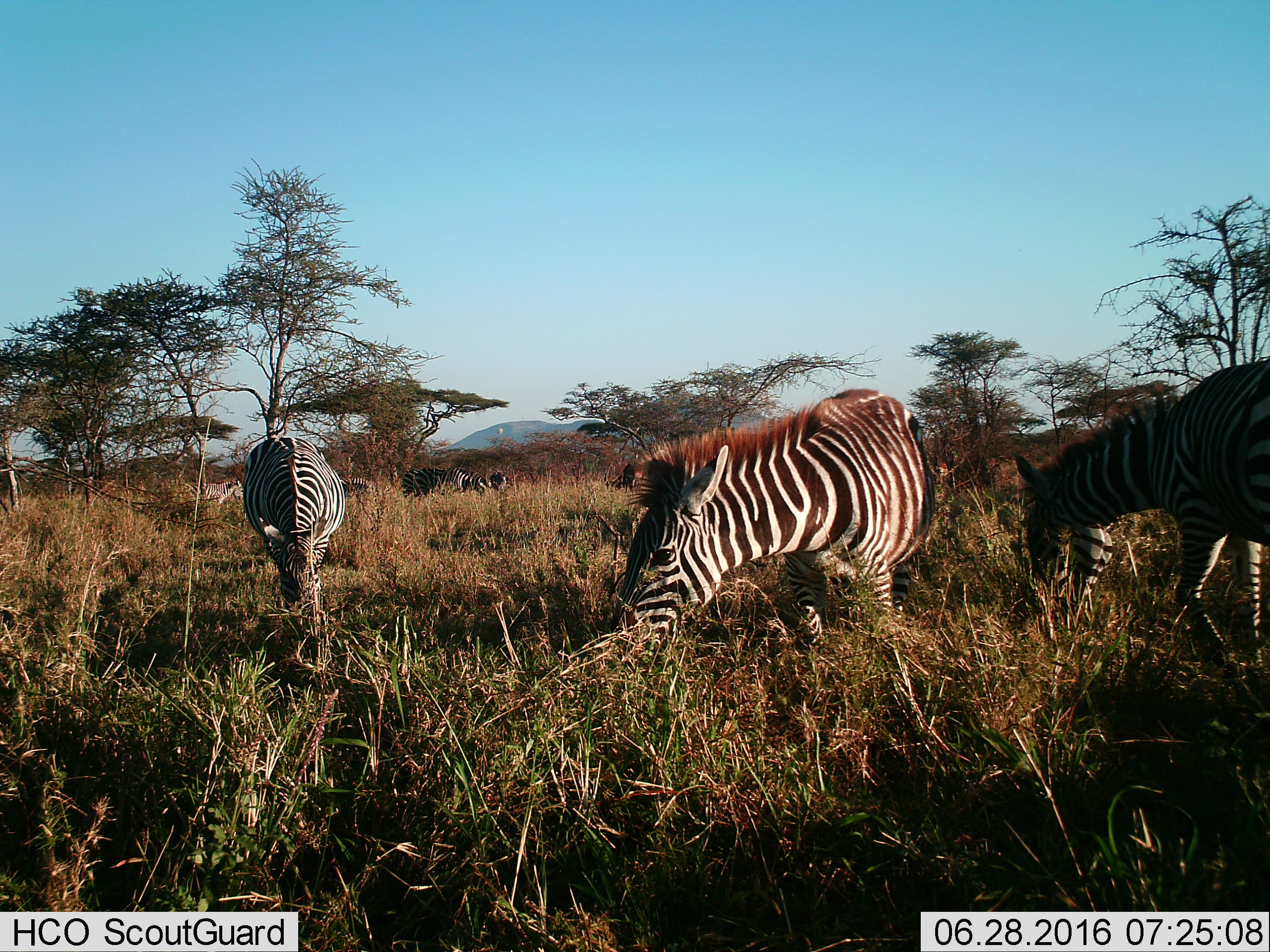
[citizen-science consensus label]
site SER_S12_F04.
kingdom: Animalia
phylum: Chordata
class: Mammalia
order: Perissodactyla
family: Equidae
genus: Equus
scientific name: Equus quagga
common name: plains zebra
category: zebraplains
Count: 7.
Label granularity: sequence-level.